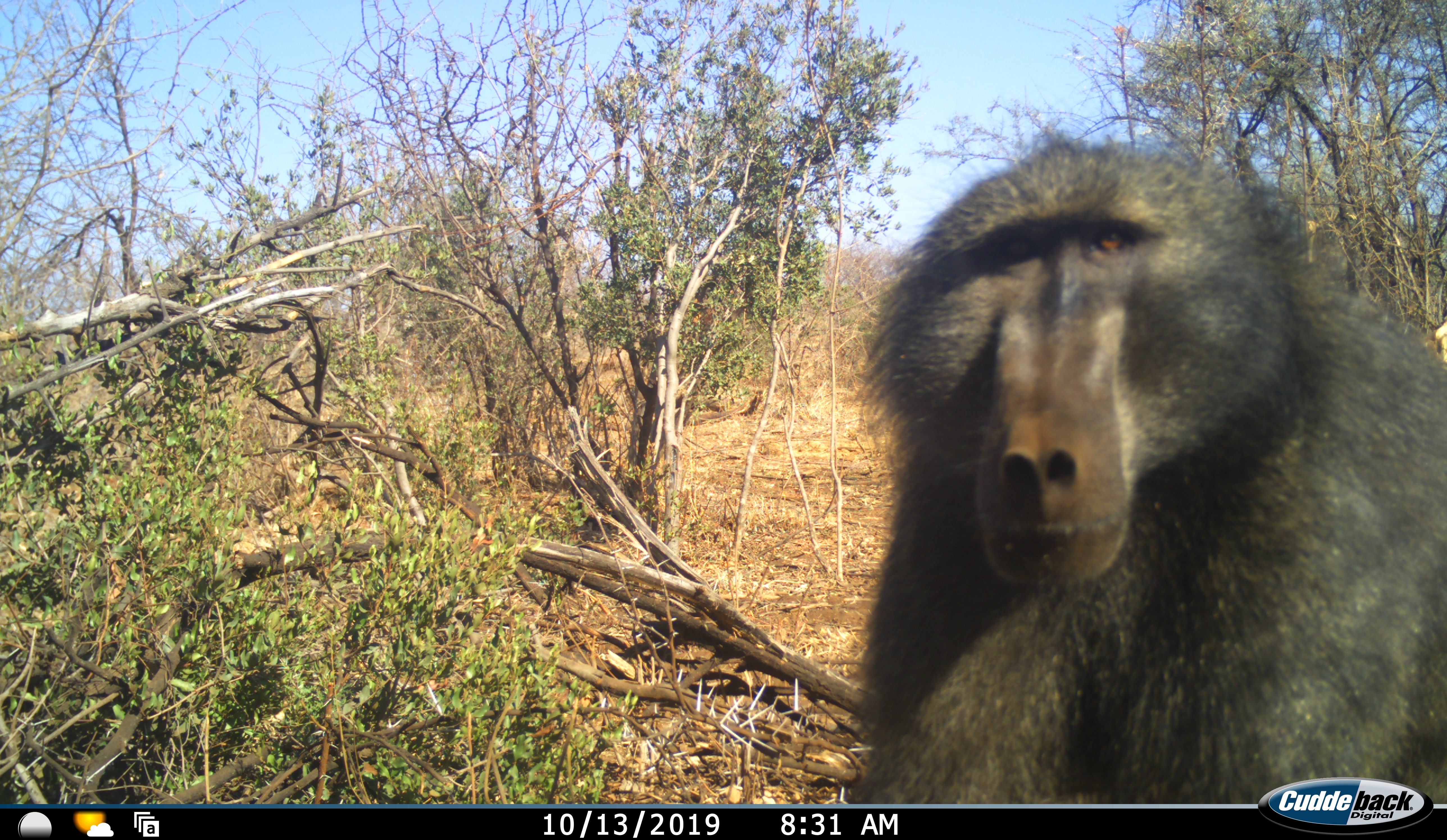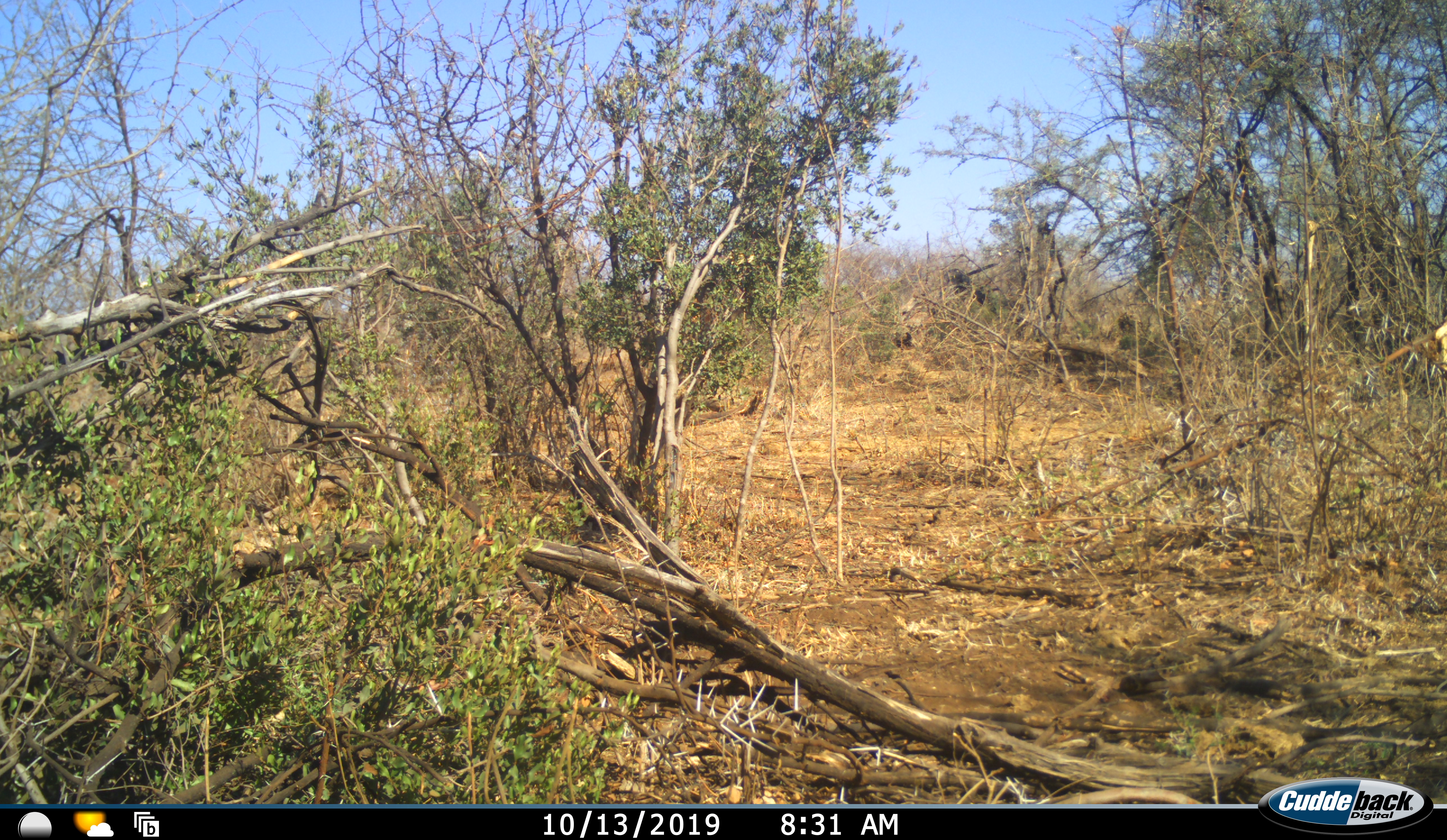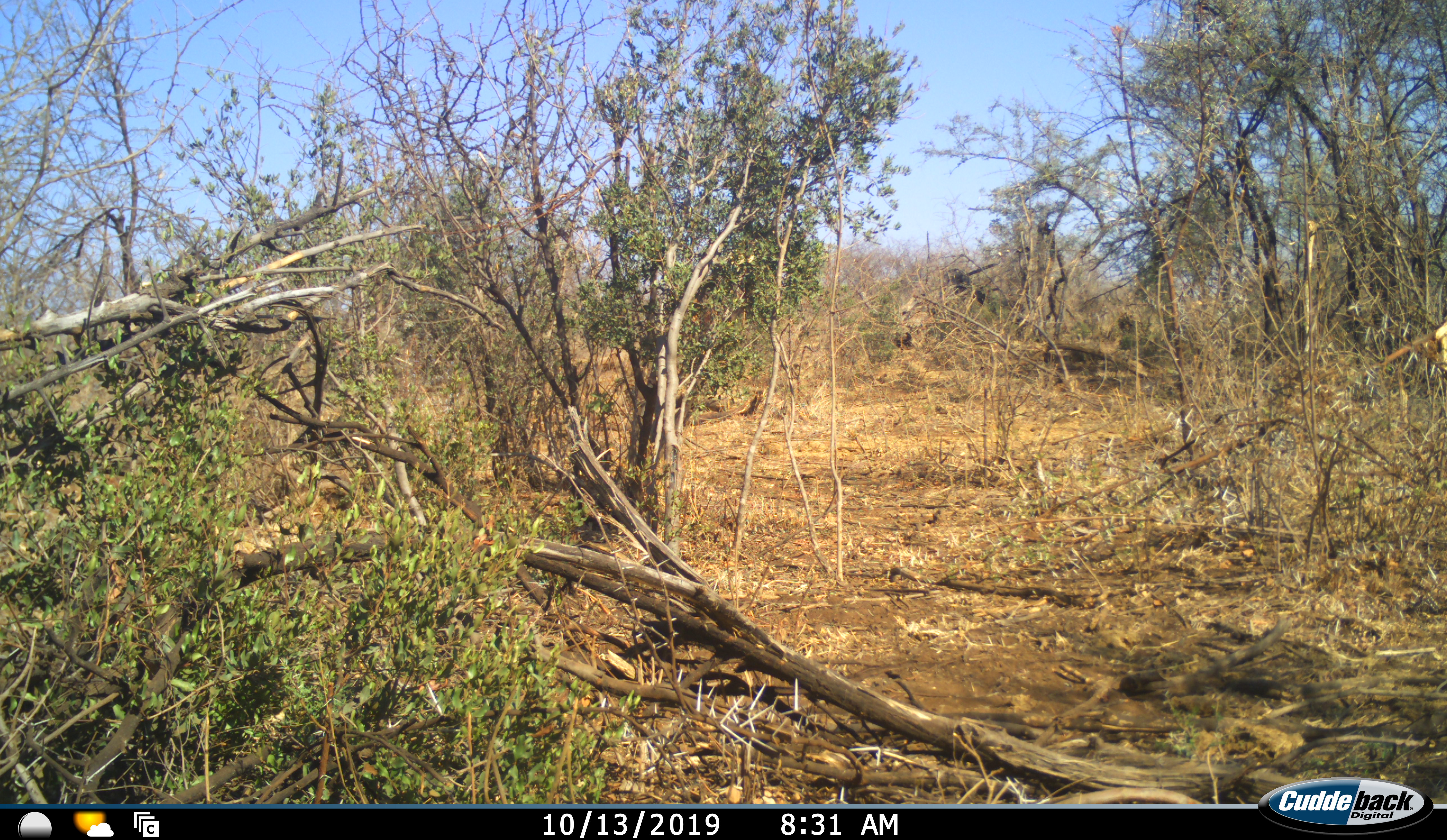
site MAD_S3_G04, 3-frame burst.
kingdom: Animalia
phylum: Chordata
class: Mammalia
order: Primates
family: Cercopithecidae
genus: Papio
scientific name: Papio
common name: baboon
Baboon (Papio), count 1. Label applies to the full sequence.